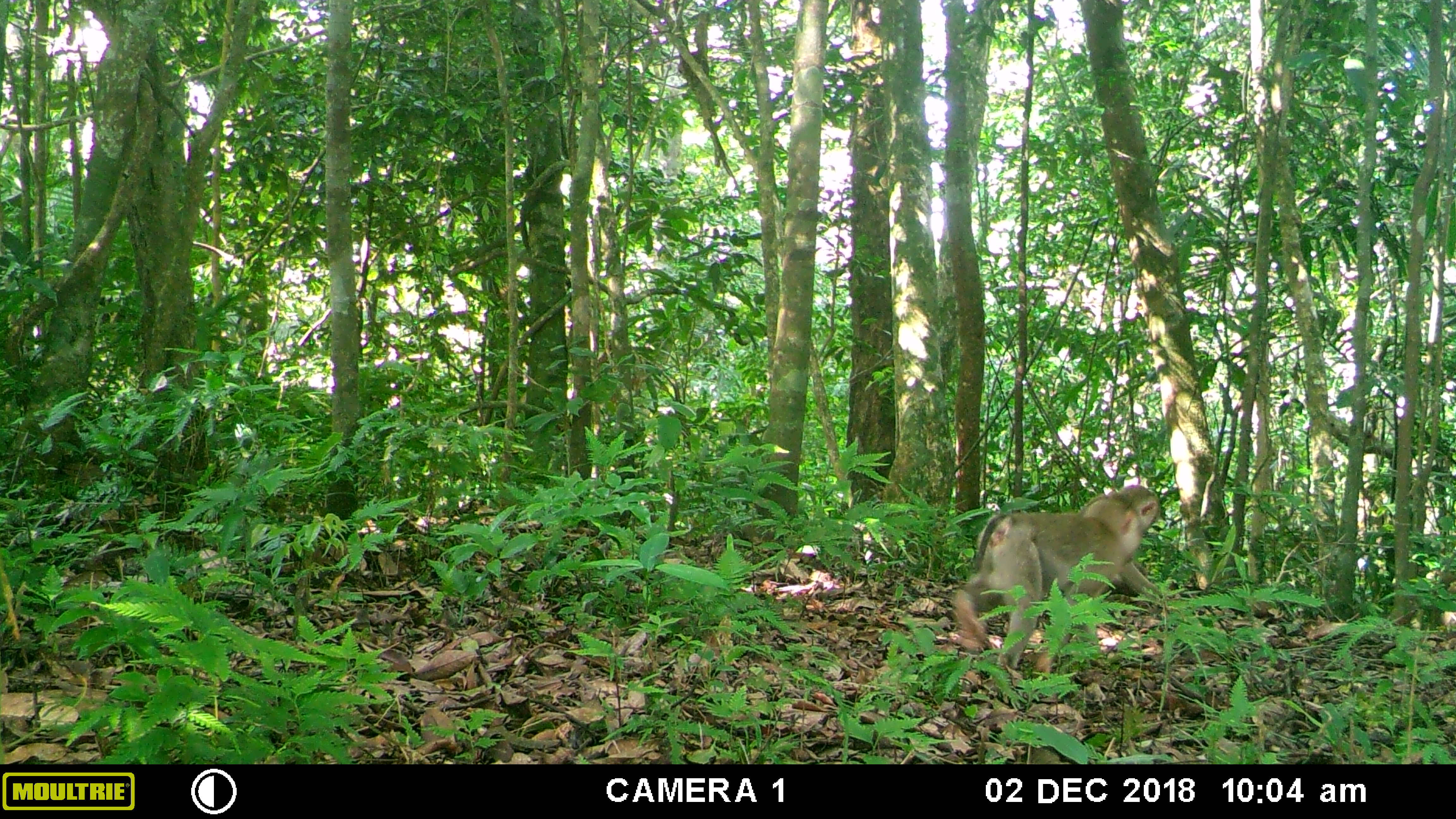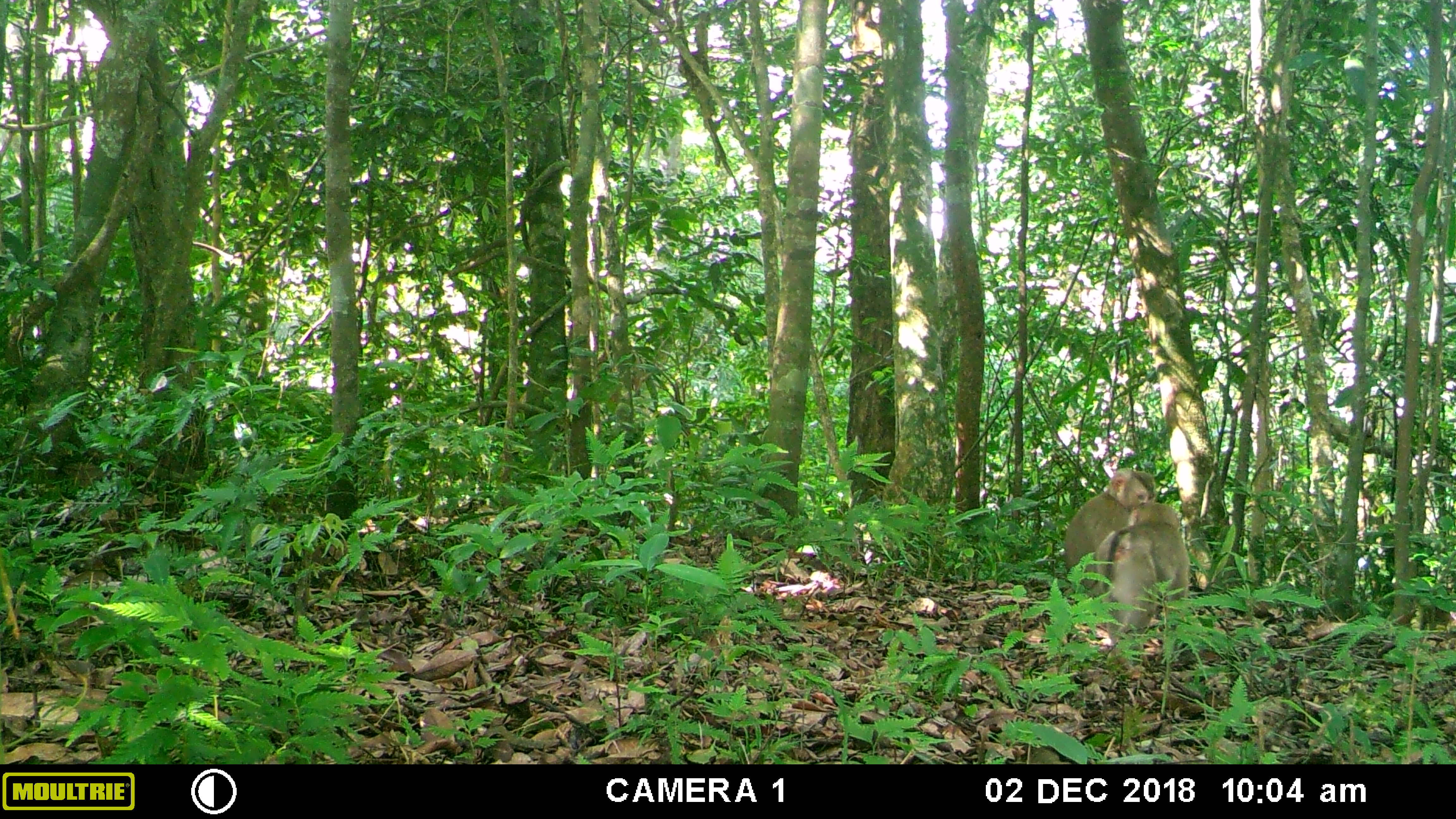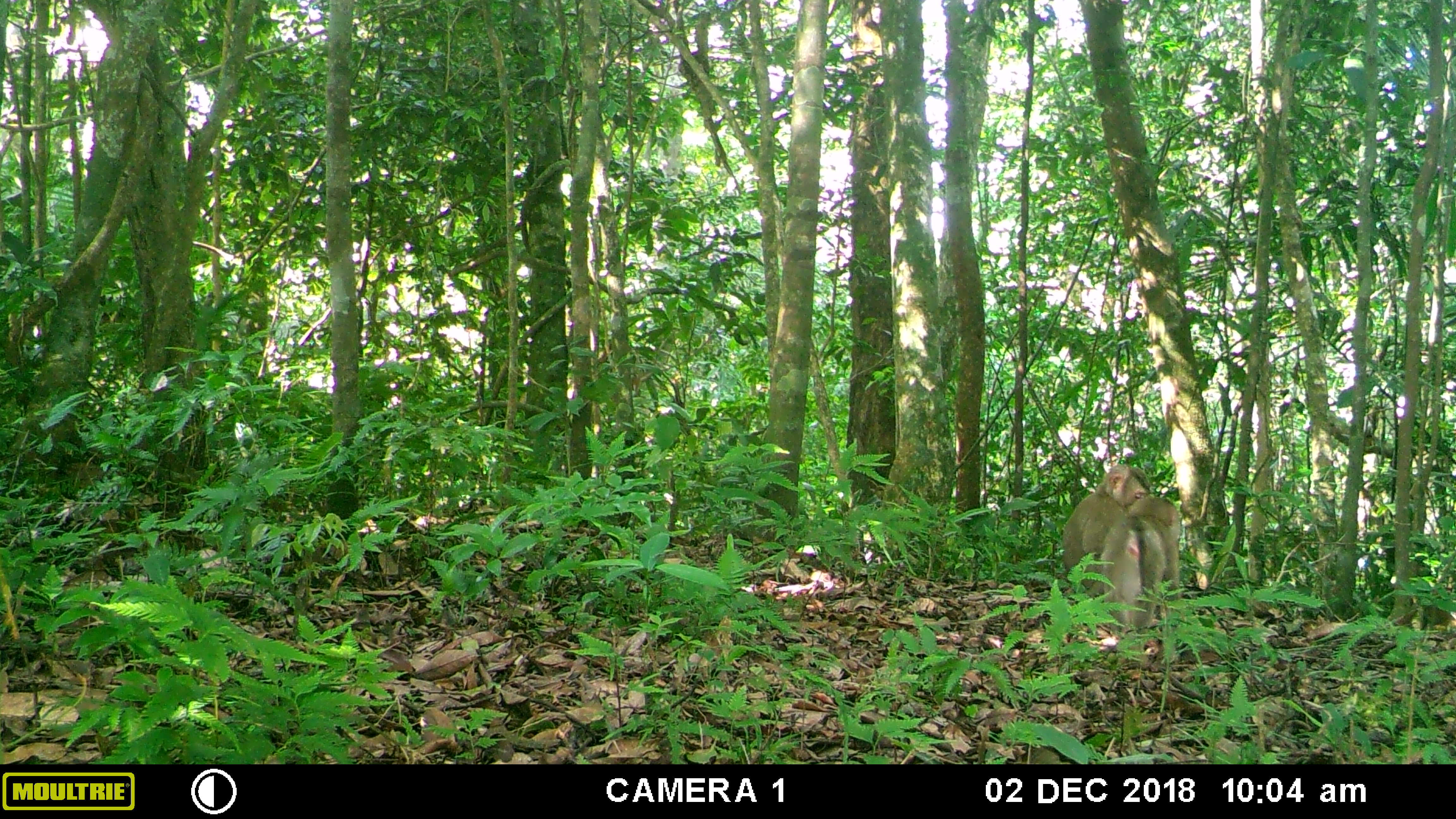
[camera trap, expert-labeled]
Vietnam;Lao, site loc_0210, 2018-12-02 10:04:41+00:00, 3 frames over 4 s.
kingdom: Animalia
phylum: Chordata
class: Mammalia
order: Primates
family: Cercopithecidae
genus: Macaca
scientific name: Macaca nemestrina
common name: pig-tailed macaque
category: pig tailed macaque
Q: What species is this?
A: Pig tailed macaque (pig-tailed macaque) (Macaca nemestrina).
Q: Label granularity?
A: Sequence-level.